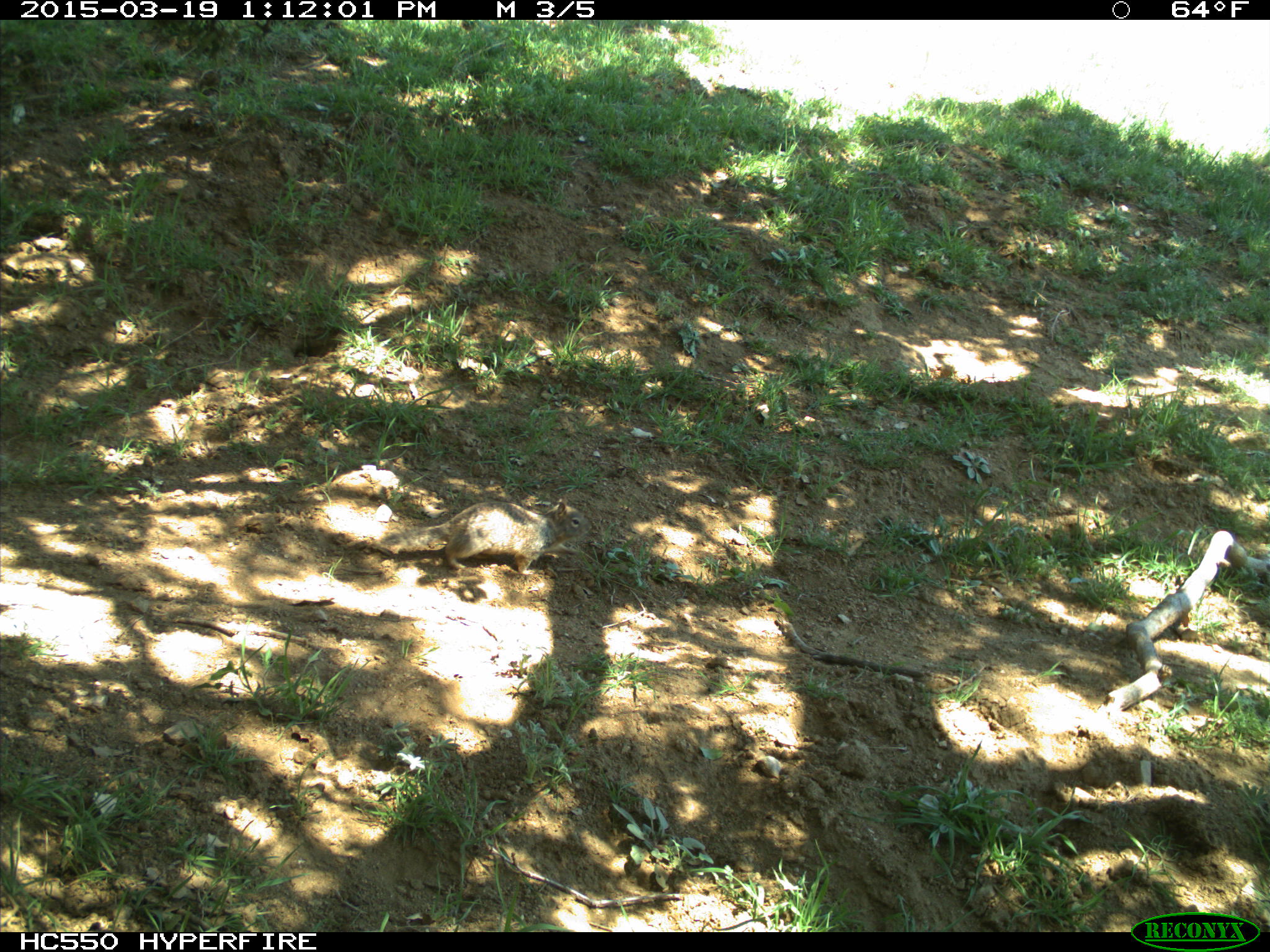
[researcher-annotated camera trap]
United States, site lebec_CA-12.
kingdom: Animalia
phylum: Chordata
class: Mammalia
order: Rodentia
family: Sciuridae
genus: Otospermophilus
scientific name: Otospermophilus beecheyi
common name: california ground squirrel